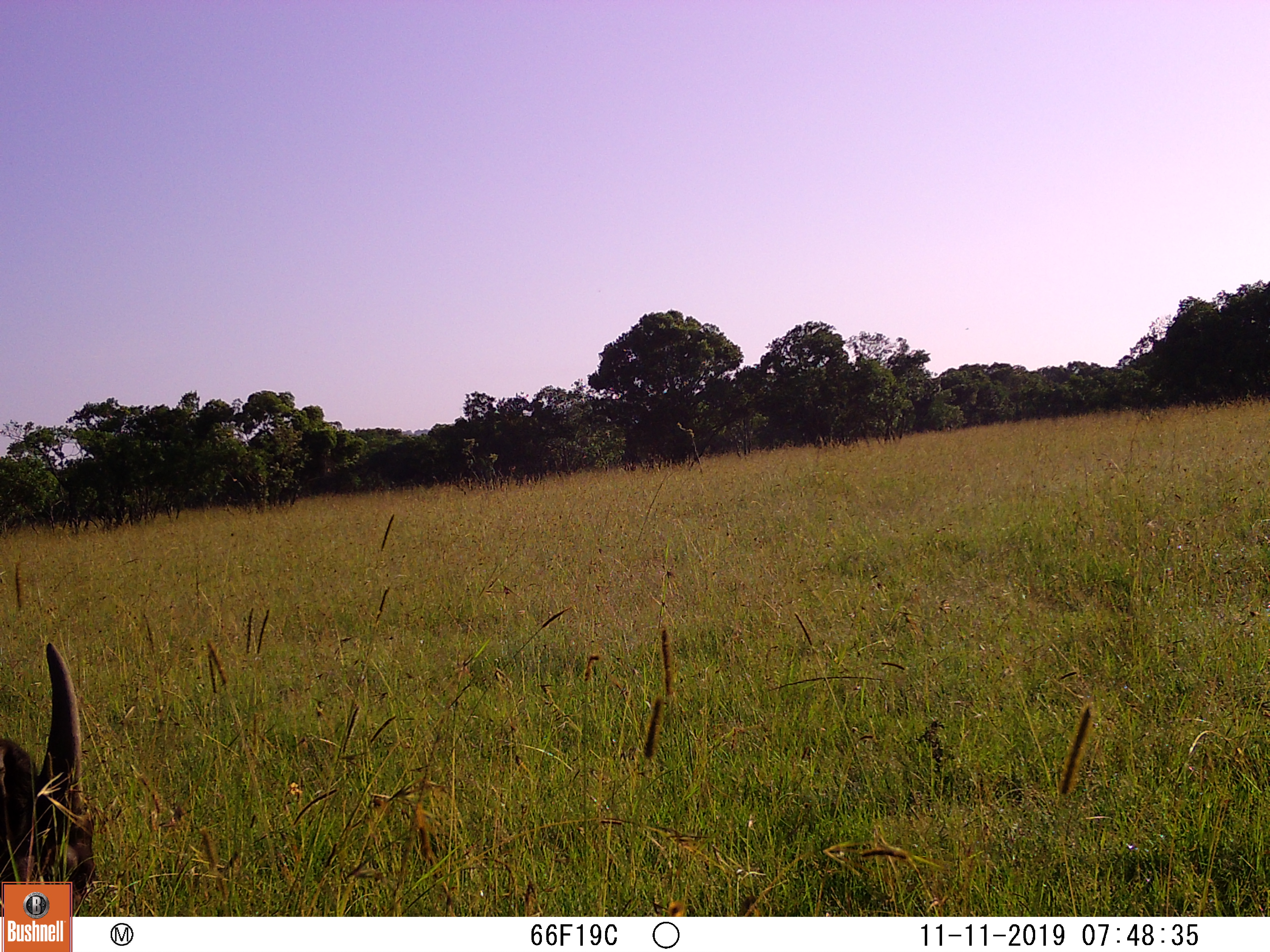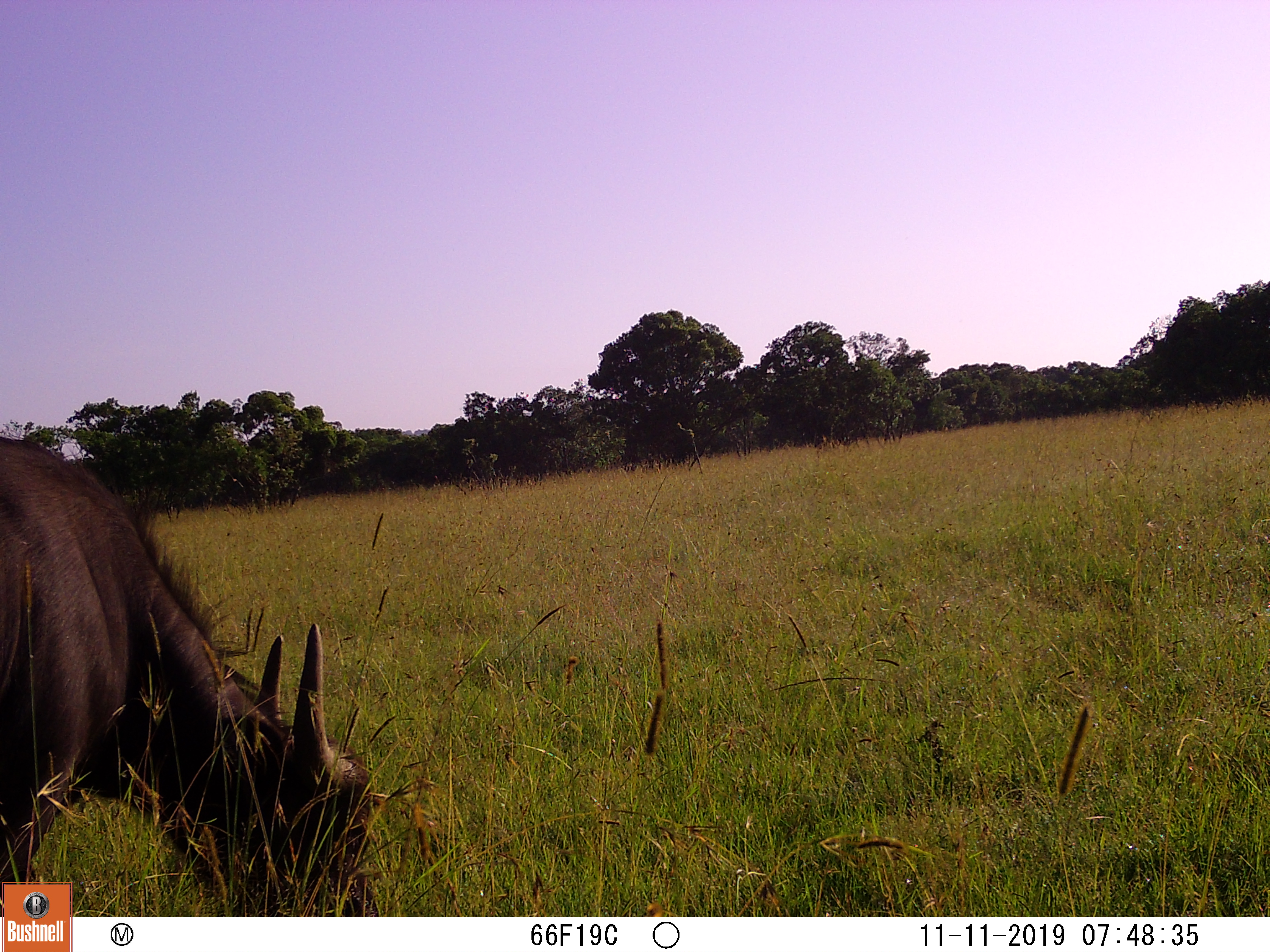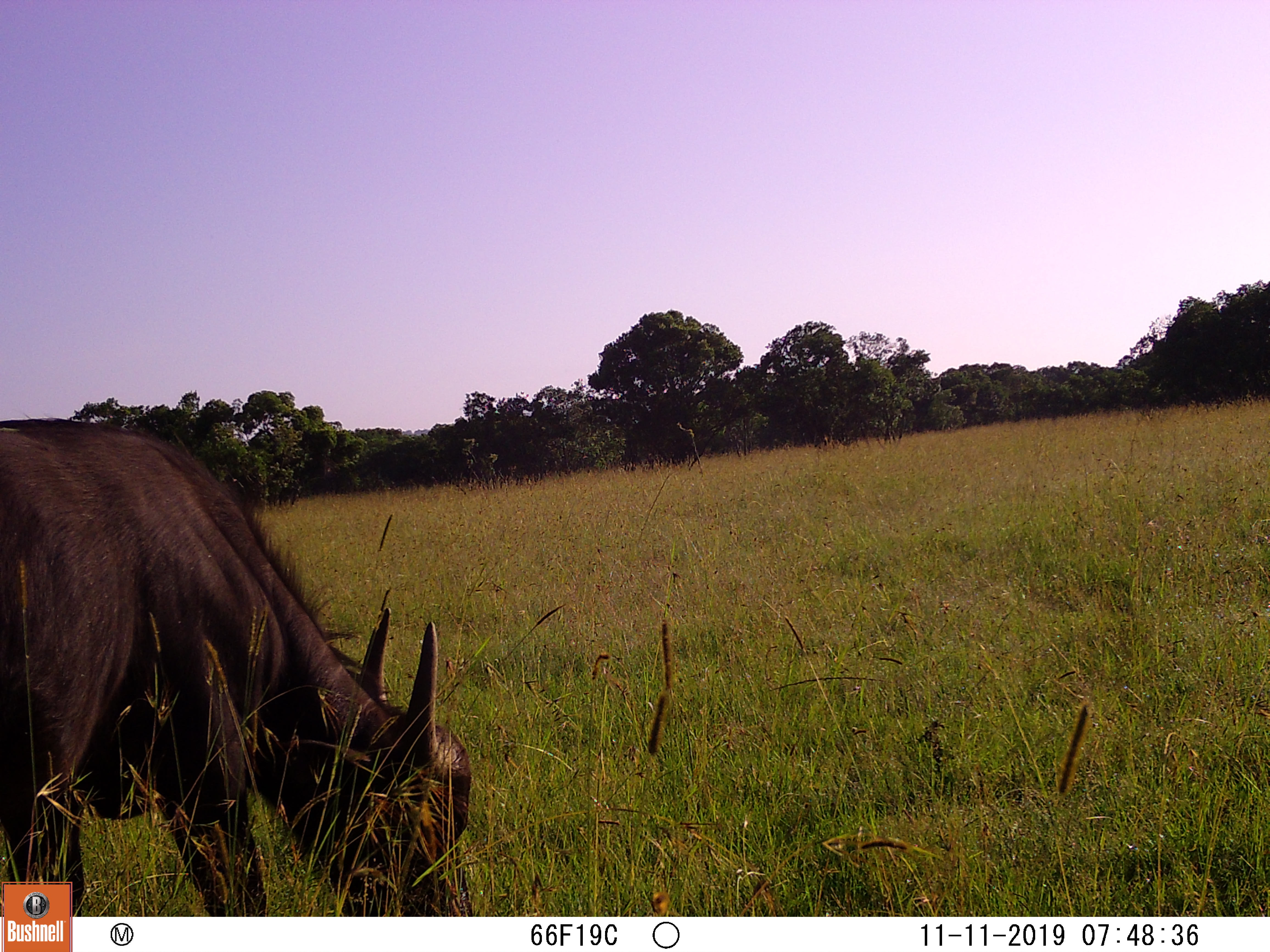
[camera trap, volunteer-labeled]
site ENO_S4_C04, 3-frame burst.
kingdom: Animalia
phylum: Chordata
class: Mammalia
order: Artiodactyla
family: Bovidae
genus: Syncerus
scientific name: Syncerus caffer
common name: african buffalo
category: buffalo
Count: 1.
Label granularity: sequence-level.